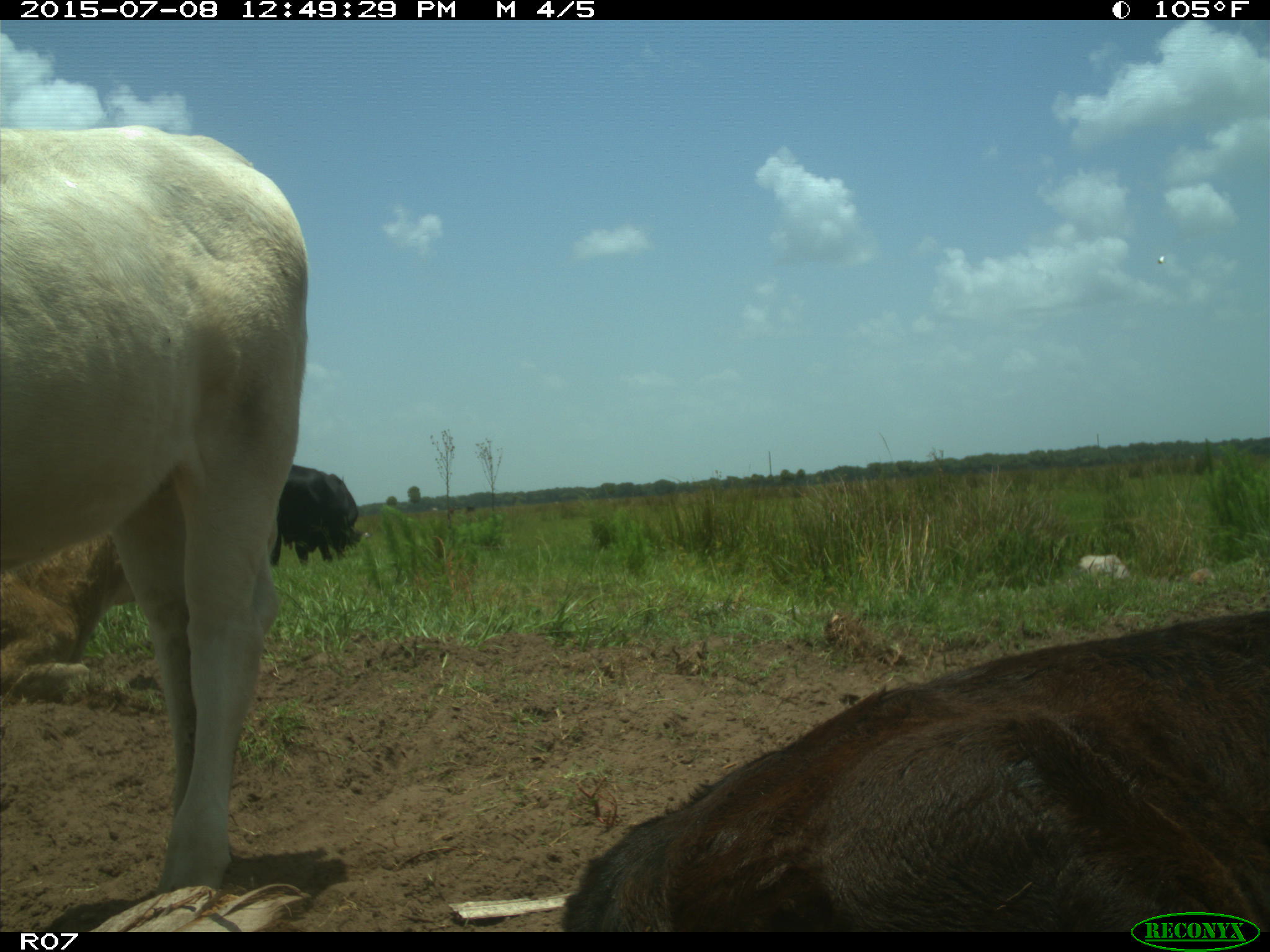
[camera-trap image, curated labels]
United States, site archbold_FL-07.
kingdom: Animalia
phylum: Chordata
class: Mammalia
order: Artiodactyla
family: Bovidae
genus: Bos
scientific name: Bos taurus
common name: domestic cow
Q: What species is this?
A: Bos taurus (domestic cow).